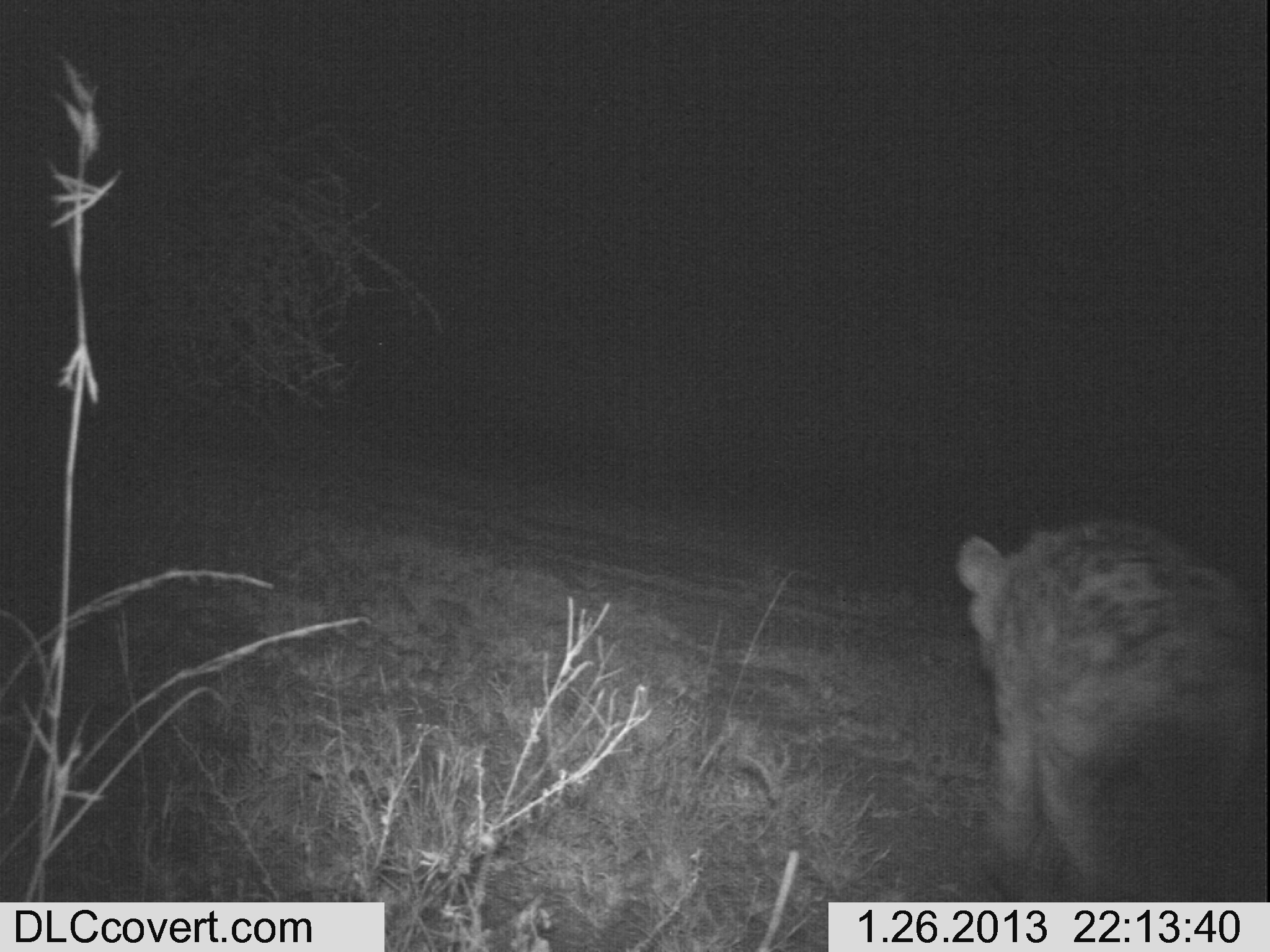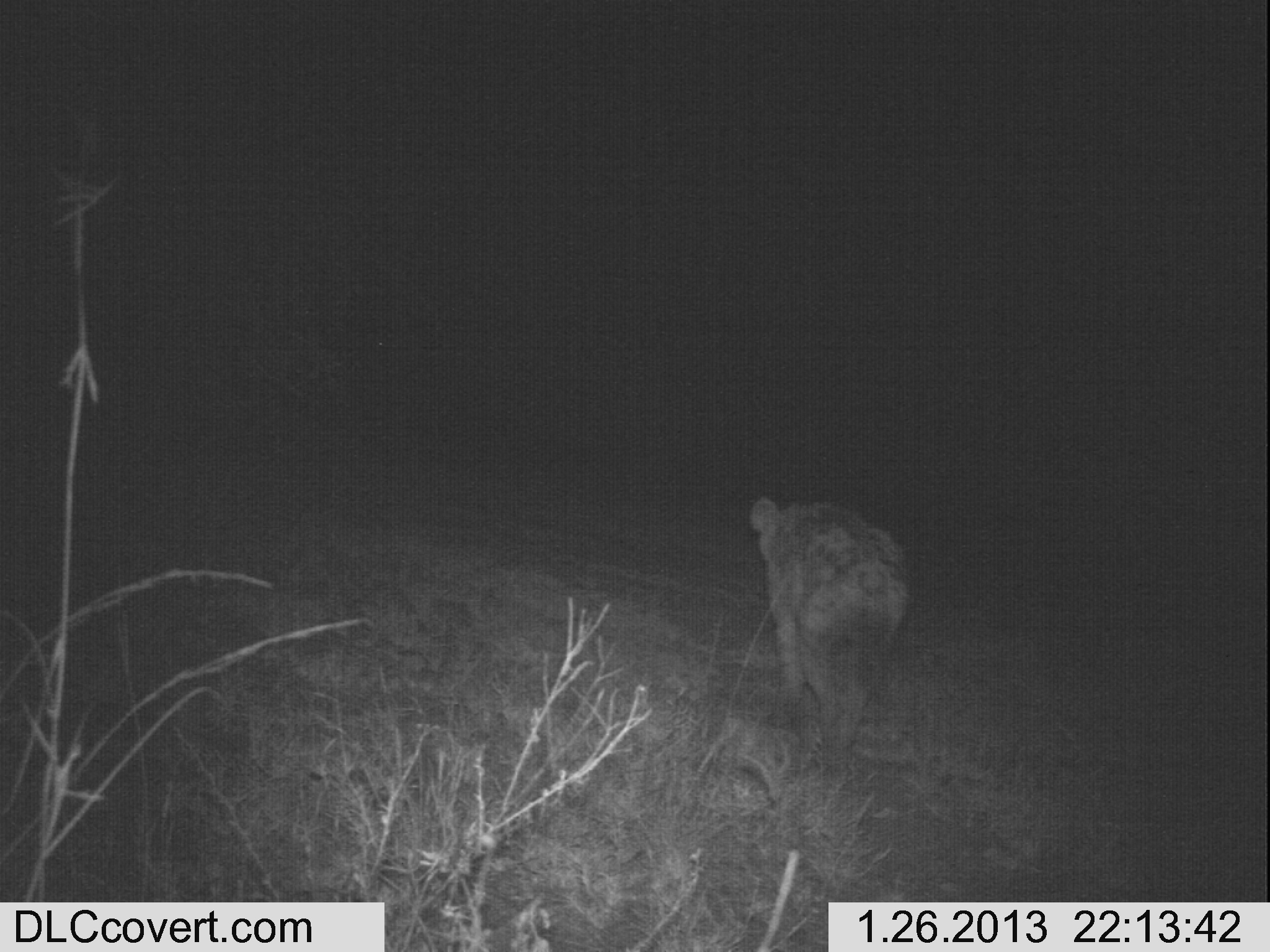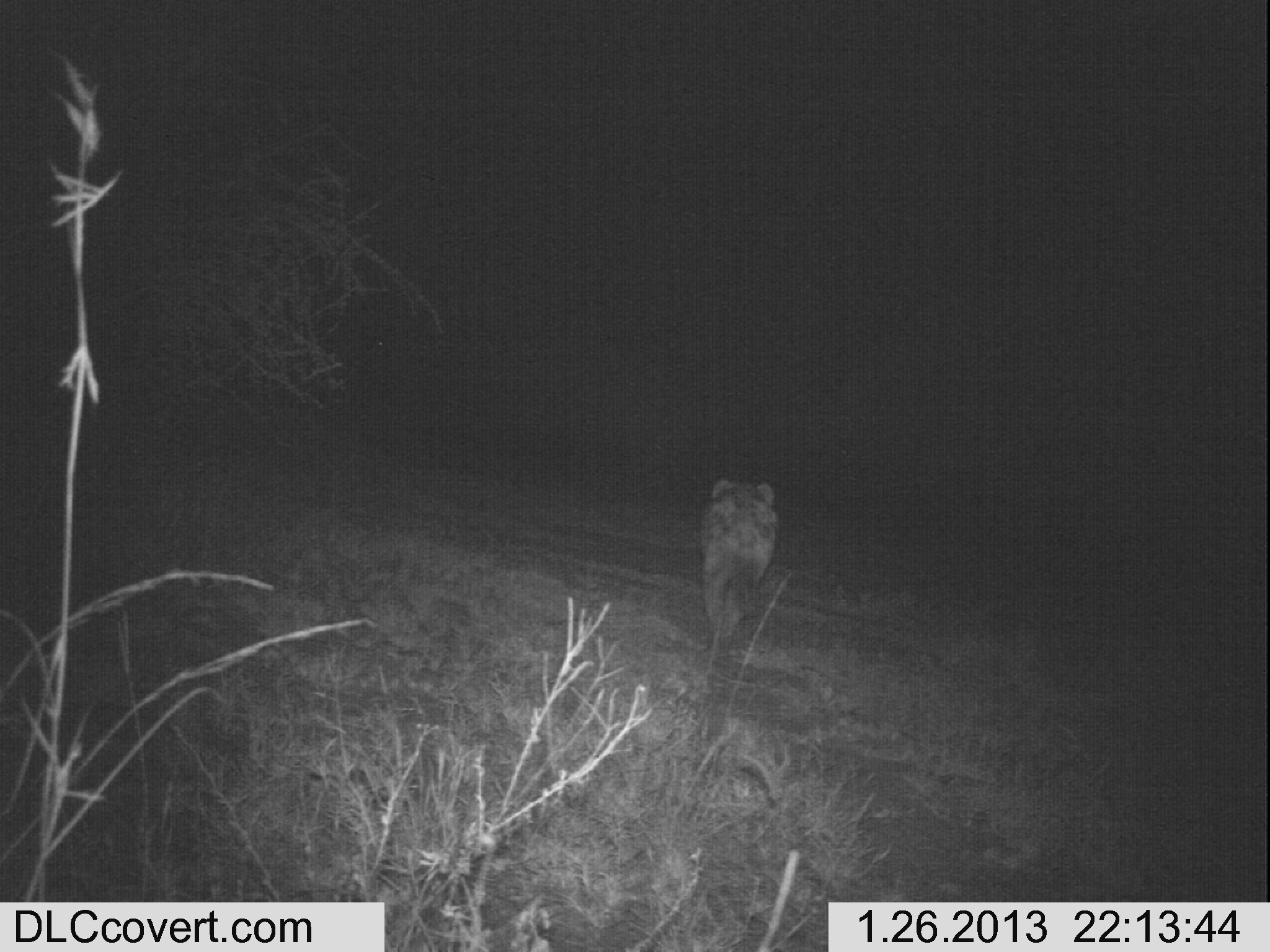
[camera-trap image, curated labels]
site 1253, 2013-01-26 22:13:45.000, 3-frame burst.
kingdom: Animalia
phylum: Chordata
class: Mammalia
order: Carnivora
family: Hyaenidae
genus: Crocuta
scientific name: Crocuta crocuta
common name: spotted hyena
Crocuta crocuta (spotted hyena), count 1.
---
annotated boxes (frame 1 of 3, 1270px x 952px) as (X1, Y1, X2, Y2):
crocuta crocuta: (956, 517, 1266, 904)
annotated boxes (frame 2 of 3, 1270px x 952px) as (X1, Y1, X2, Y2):
crocuta crocuta: (749, 492, 914, 791)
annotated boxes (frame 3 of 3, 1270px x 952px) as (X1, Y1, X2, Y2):
crocuta crocuta: (694, 475, 781, 679)